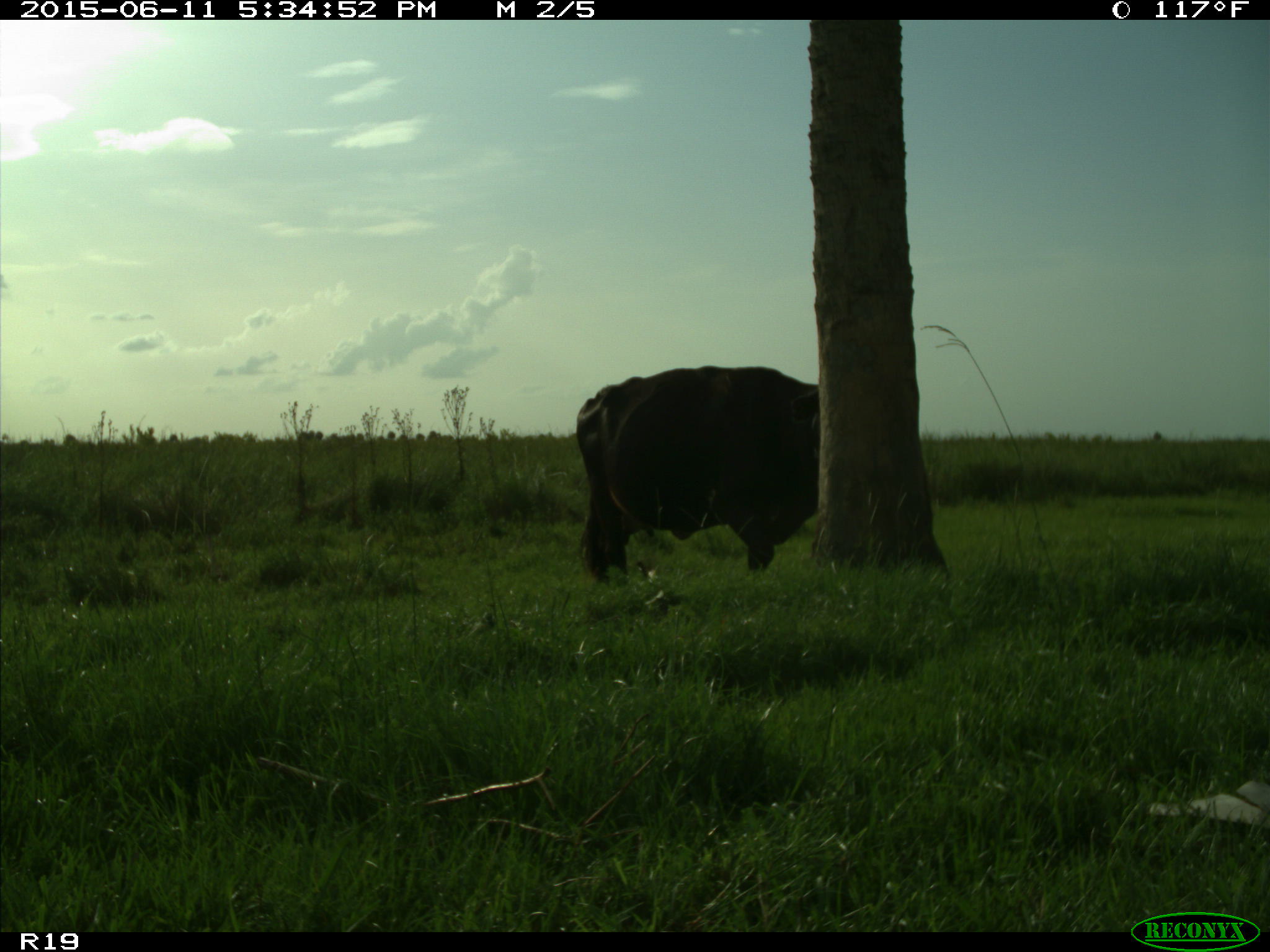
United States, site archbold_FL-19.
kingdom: Animalia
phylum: Chordata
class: Mammalia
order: Artiodactyla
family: Bovidae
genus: Bos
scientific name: Bos taurus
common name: domestic cow